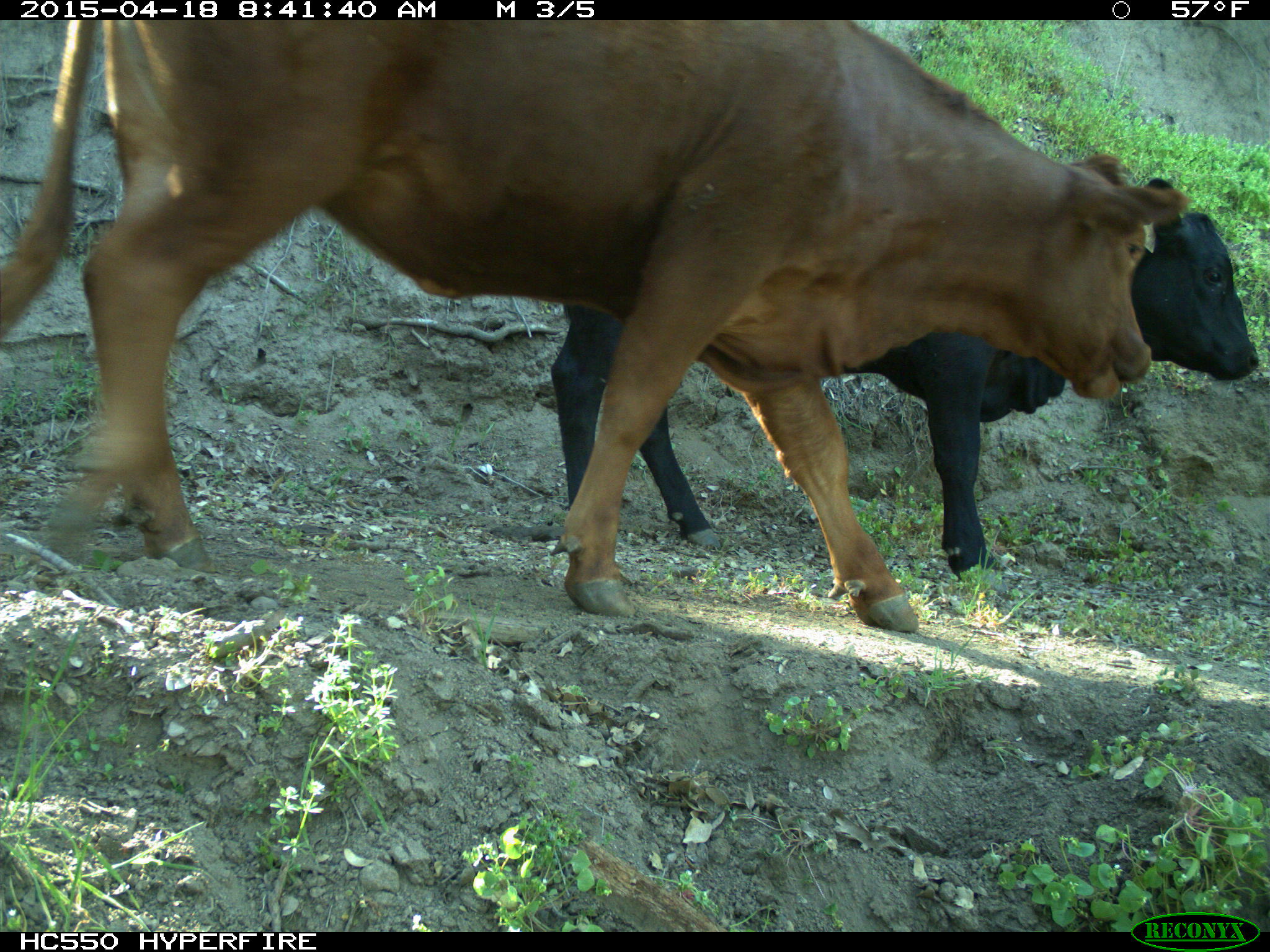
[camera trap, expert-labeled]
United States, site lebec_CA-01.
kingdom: Animalia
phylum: Chordata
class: Mammalia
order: Artiodactyla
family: Bovidae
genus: Bos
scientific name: Bos taurus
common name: domestic cow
Bos taurus (domestic cow).